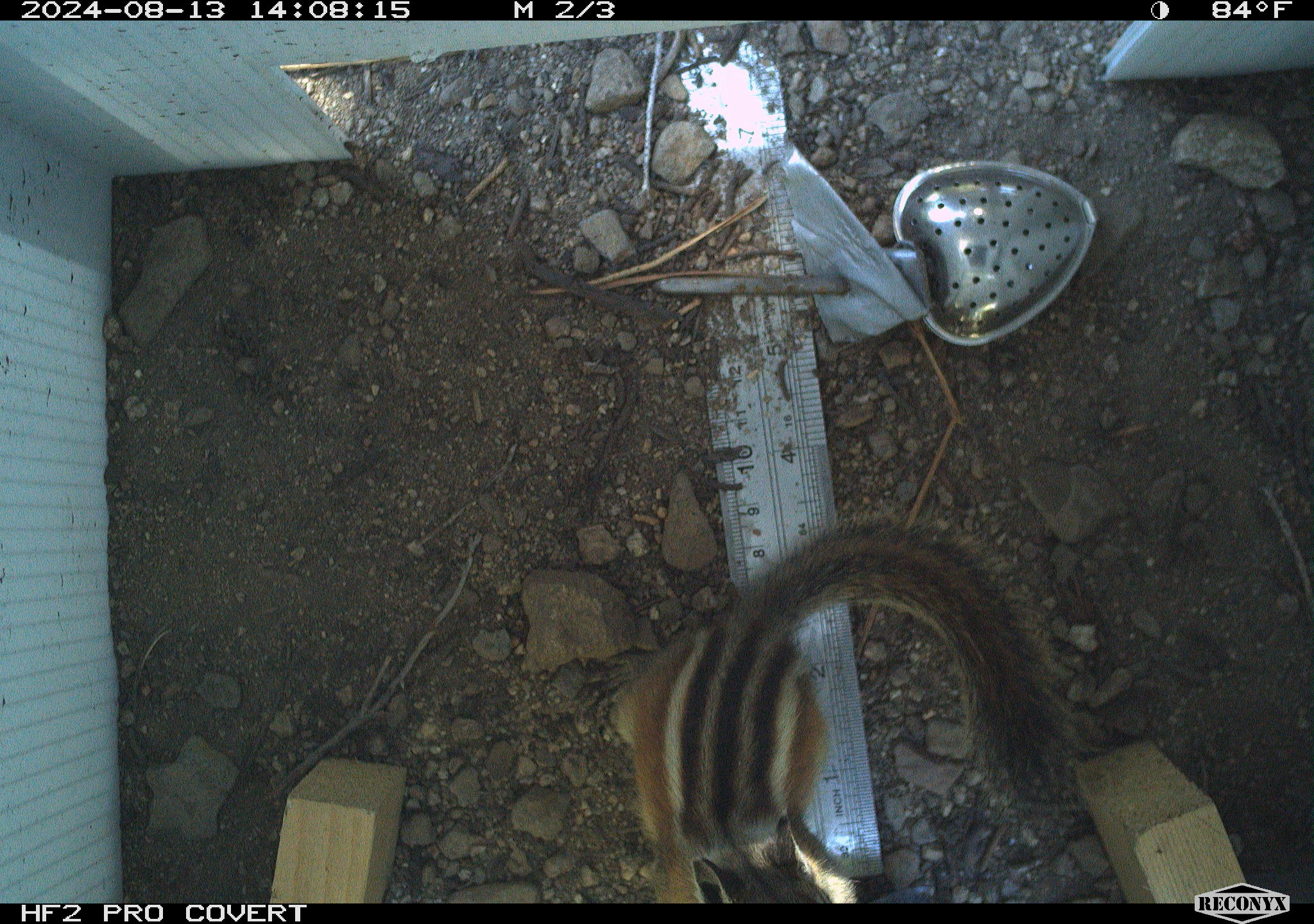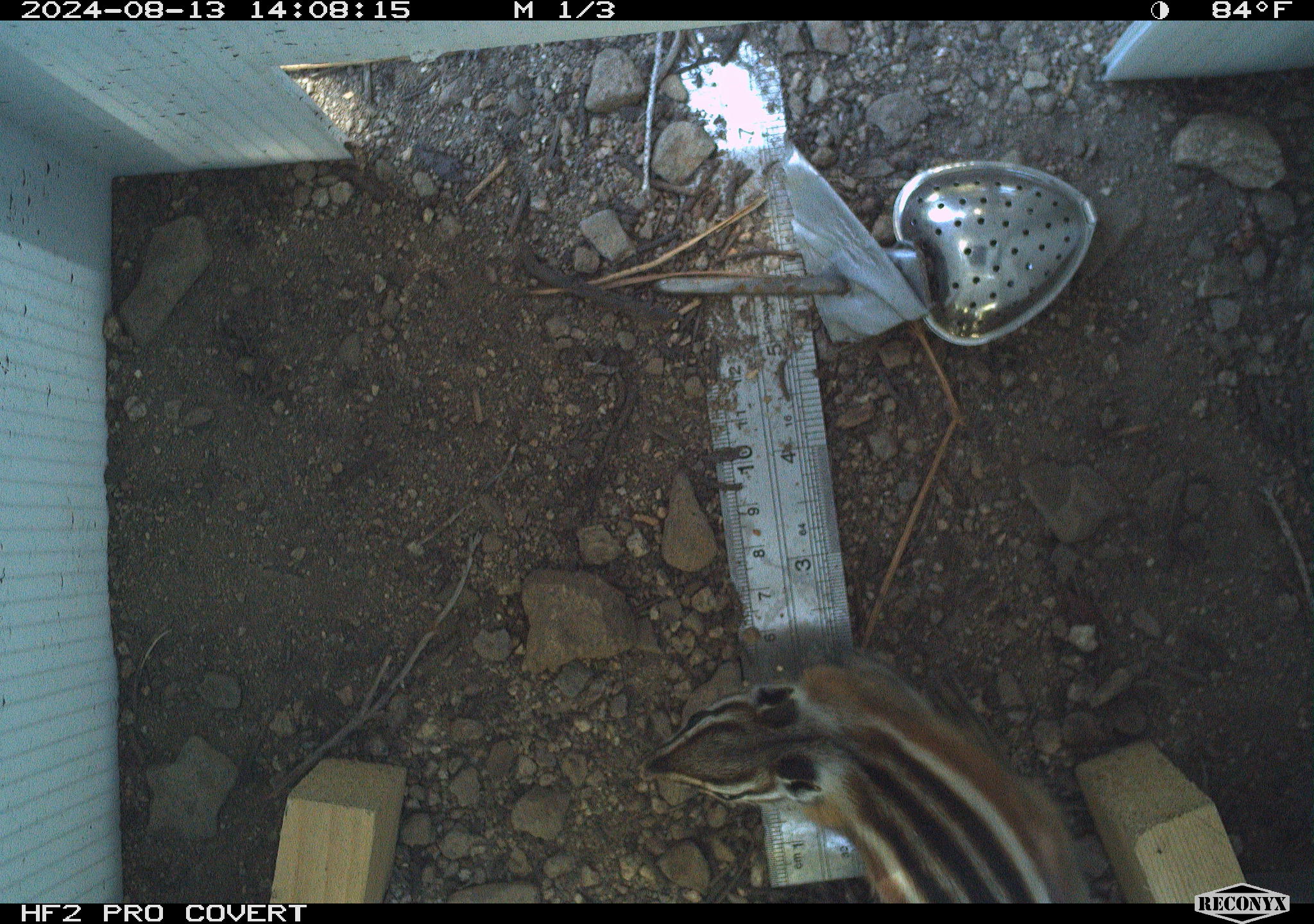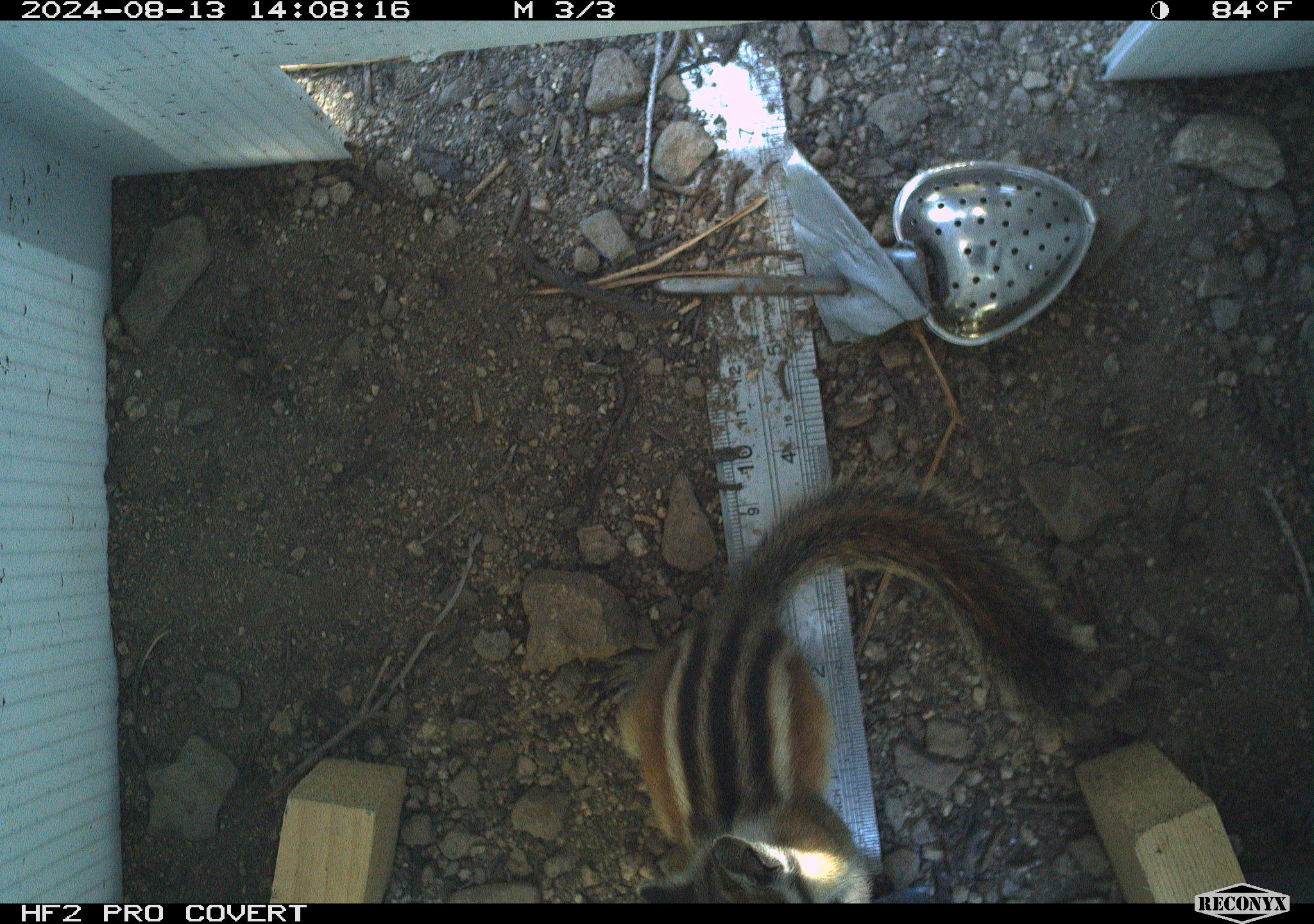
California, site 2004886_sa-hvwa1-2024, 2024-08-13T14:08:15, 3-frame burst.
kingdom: Animalia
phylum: Chordata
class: Mammalia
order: Rodentia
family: Sciuridae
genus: Neotamias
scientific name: Neotamias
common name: western chipmunks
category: neotamias species